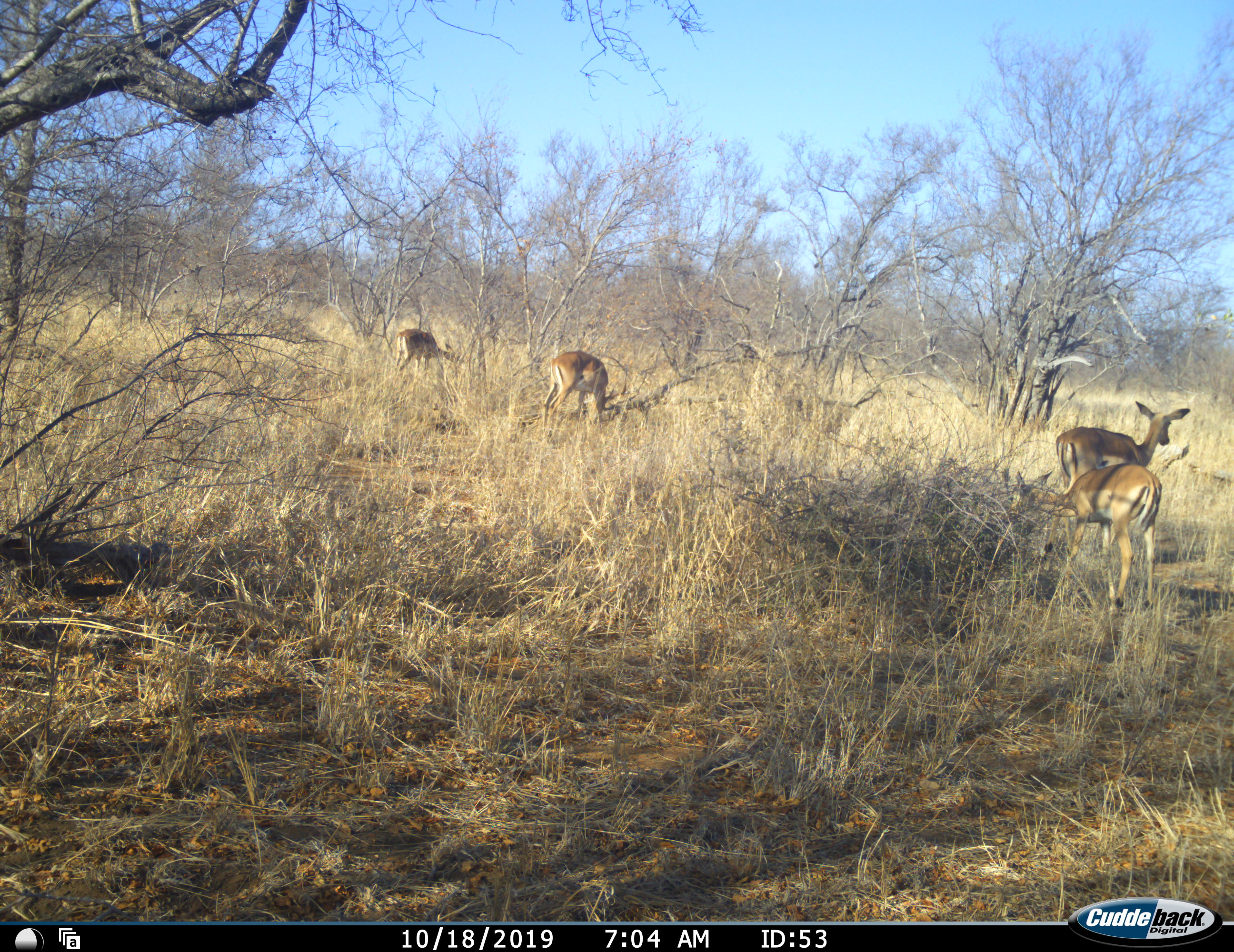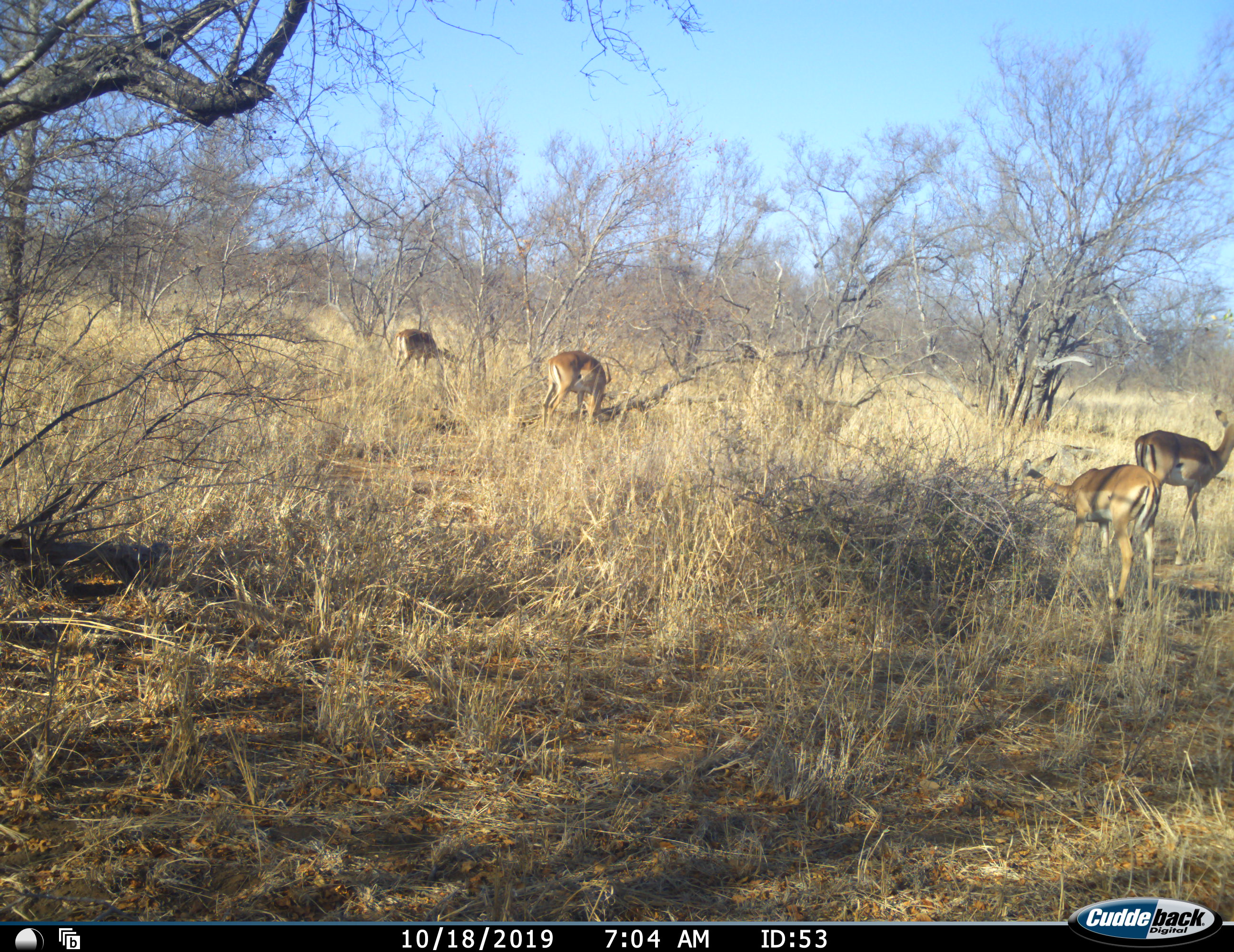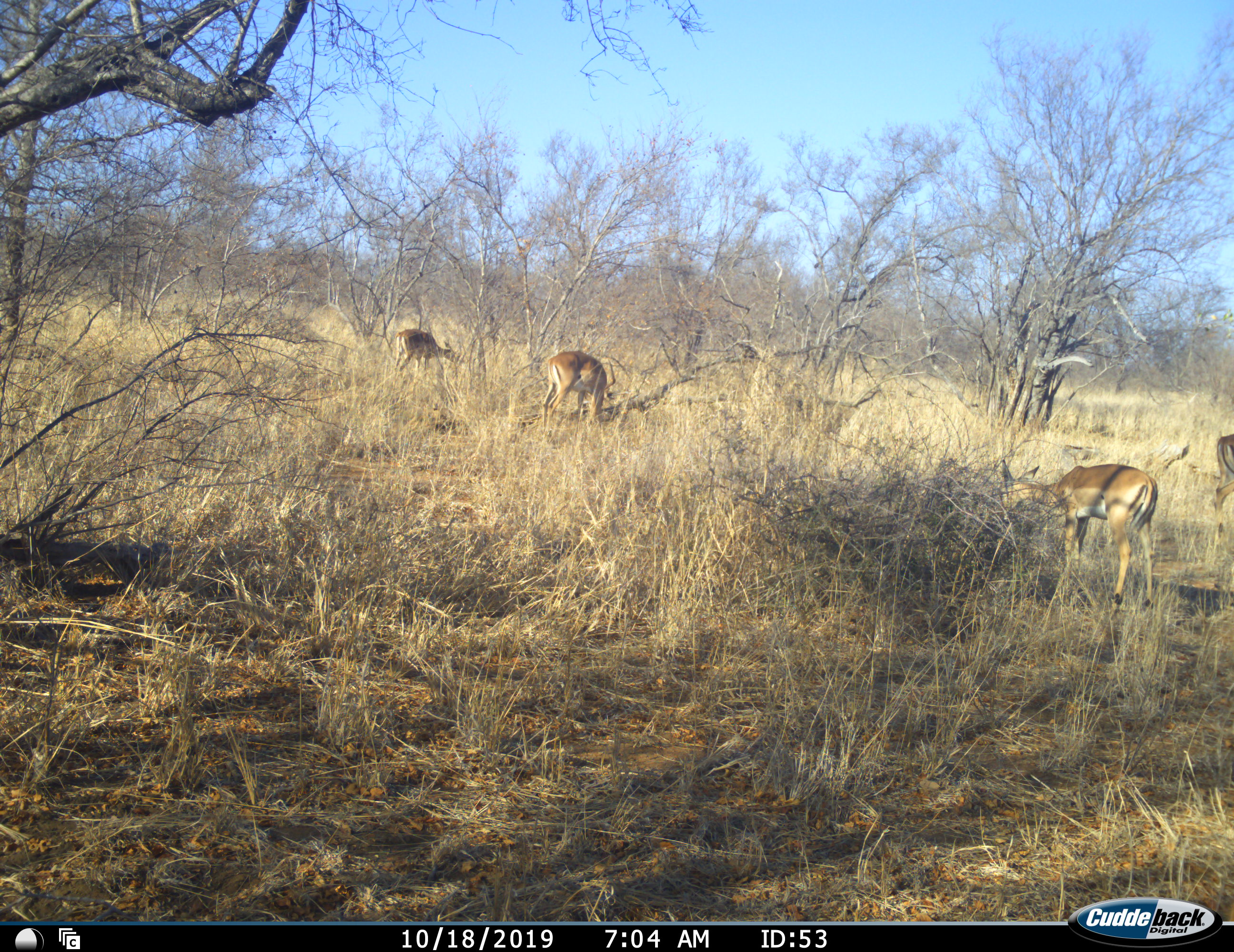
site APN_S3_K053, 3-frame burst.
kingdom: Animalia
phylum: Chordata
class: Mammalia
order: Artiodactyla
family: Bovidae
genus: Aepyceros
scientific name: Aepyceros melampus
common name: impala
Impala (Aepyceros melampus), count 4. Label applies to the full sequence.